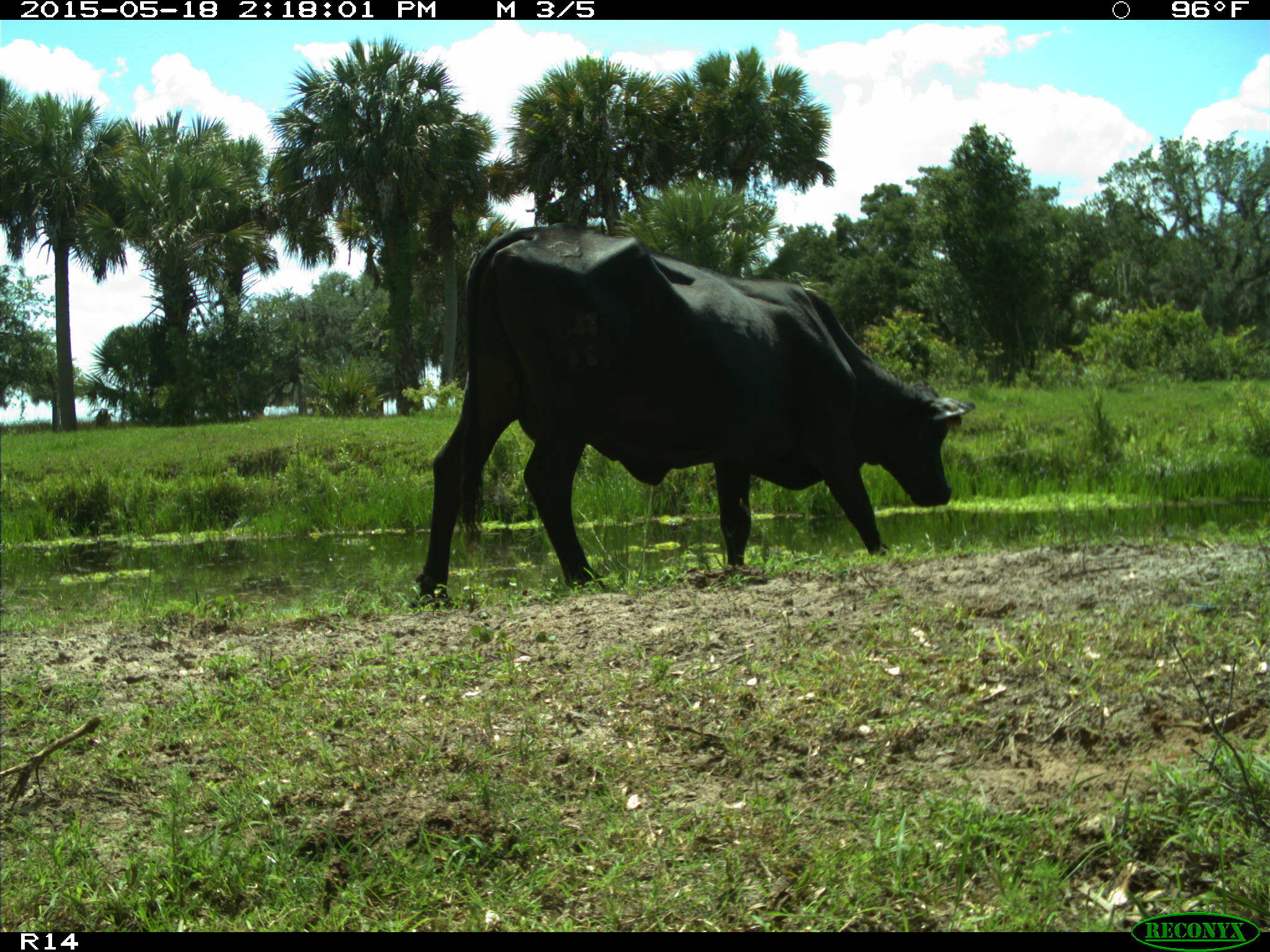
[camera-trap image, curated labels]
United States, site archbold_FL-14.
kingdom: Animalia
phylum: Chordata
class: Mammalia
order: Artiodactyla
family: Bovidae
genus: Bos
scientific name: Bos taurus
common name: domestic cow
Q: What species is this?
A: Bos taurus (domestic cow).